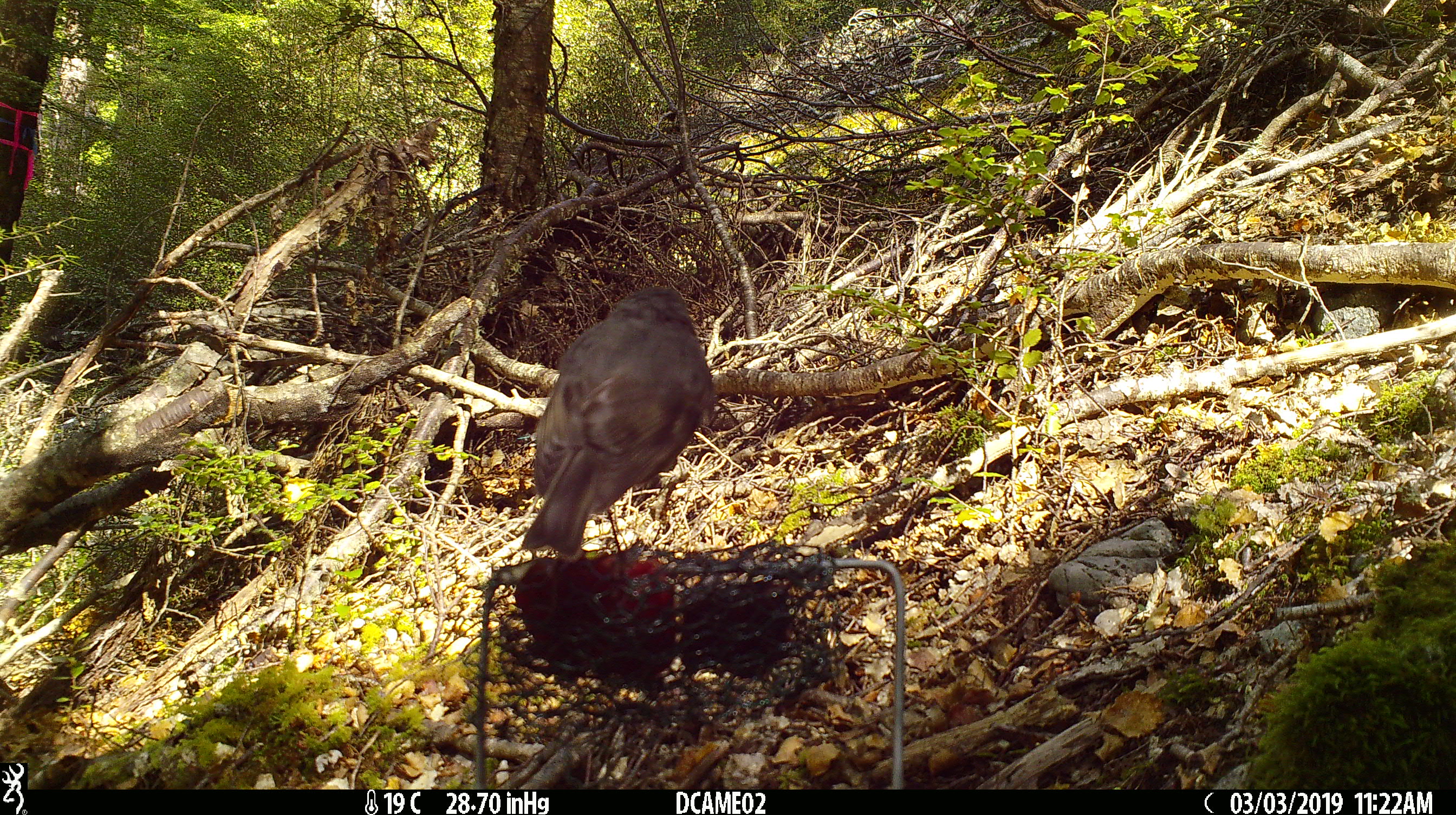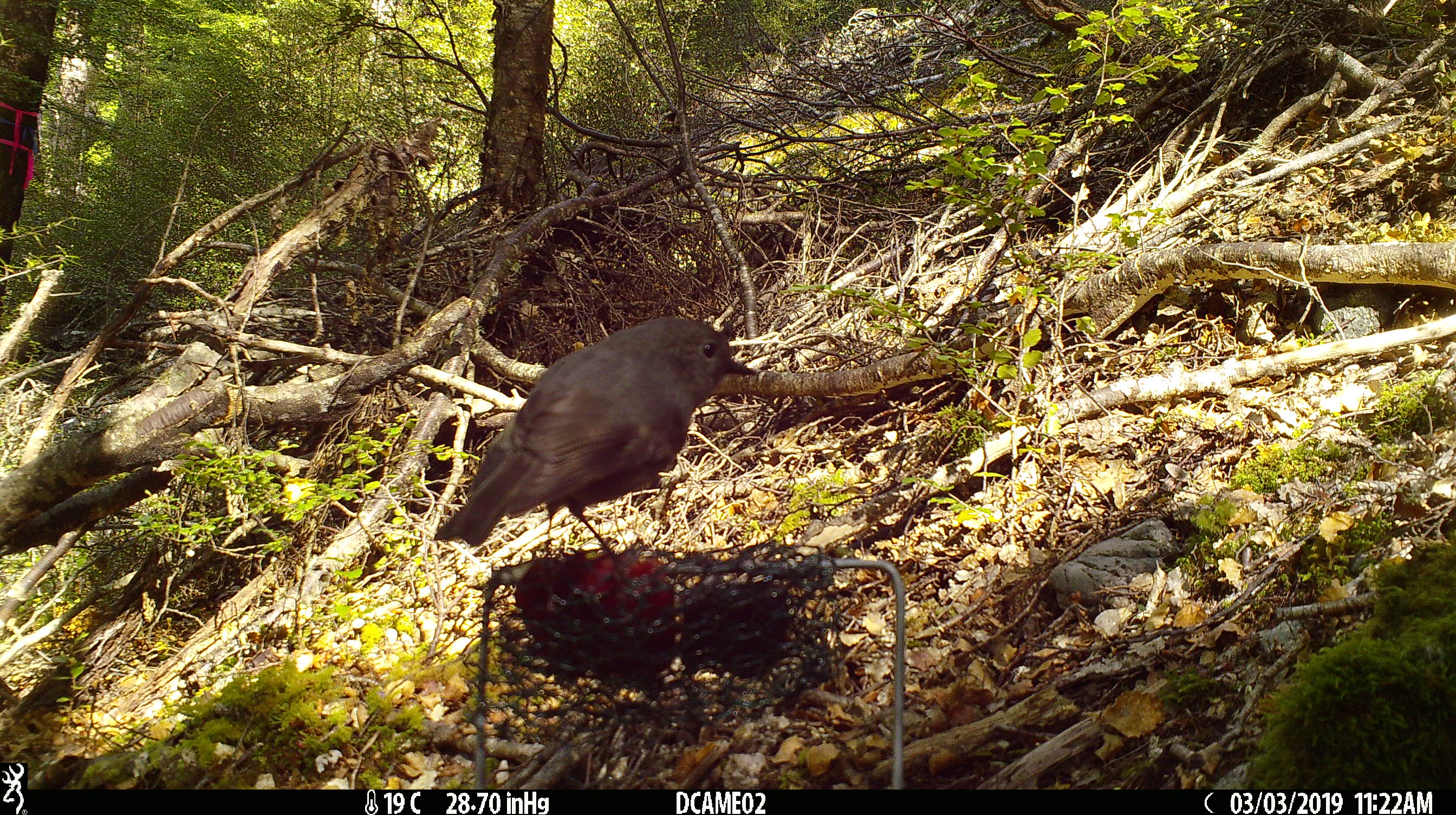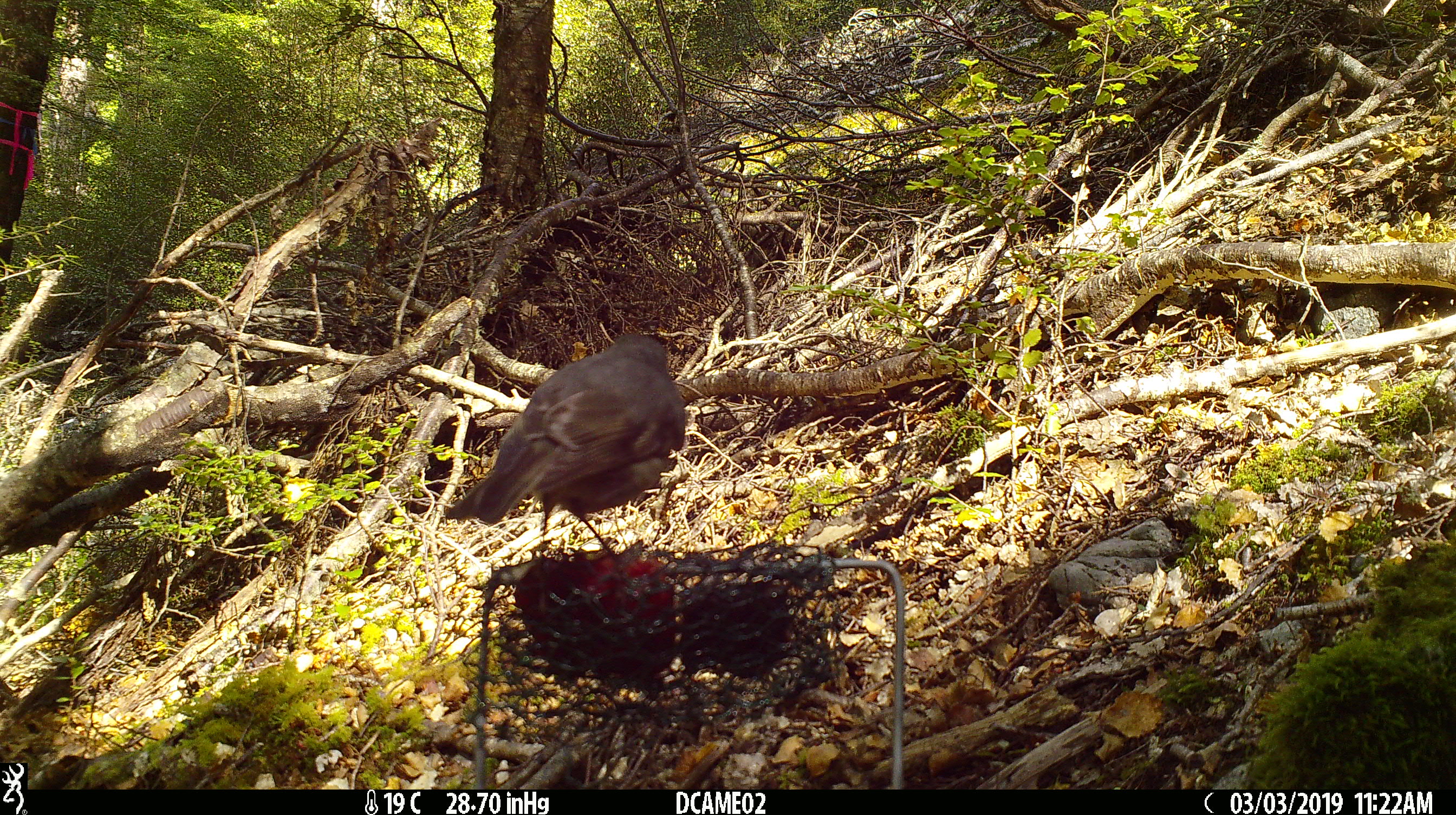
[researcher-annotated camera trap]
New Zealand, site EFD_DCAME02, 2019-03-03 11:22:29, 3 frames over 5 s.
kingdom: Animalia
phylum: Chordata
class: Aves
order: Passeriformes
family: Petroicidae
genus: Petroica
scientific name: Petroica australis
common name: new zealand robin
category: robin